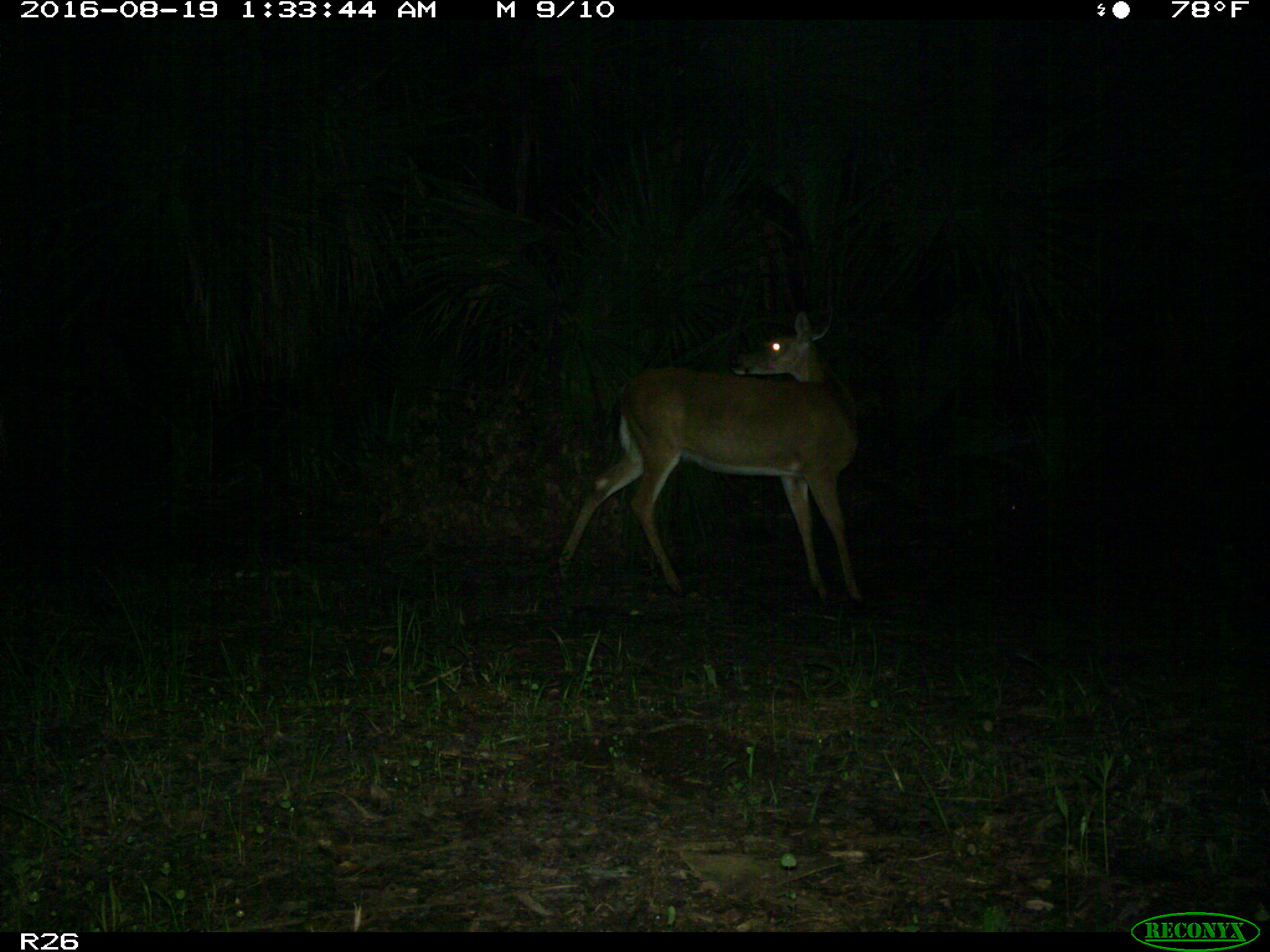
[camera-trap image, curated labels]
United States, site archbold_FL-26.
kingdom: Animalia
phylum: Chordata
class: Mammalia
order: Artiodactyla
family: Cervidae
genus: Odocoileus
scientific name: Odocoileus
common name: deer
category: unidentified deer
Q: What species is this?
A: Unidentified deer (deer) (Odocoileus).